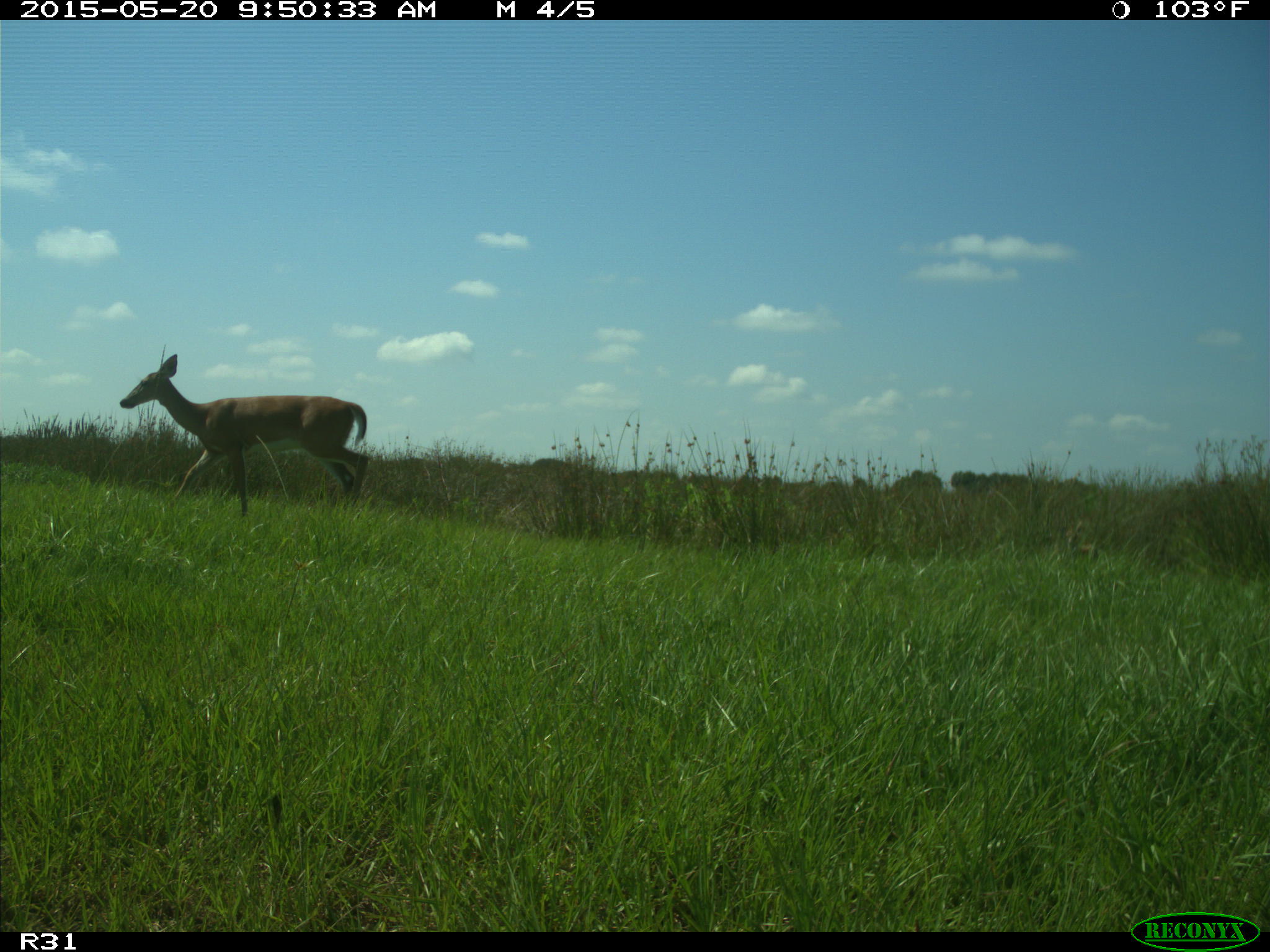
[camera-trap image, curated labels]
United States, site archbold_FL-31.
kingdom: Animalia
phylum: Chordata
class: Mammalia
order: Artiodactyla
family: Cervidae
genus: Odocoileus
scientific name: Odocoileus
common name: deer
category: unidentified deer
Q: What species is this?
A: Unidentified deer (deer) (Odocoileus).